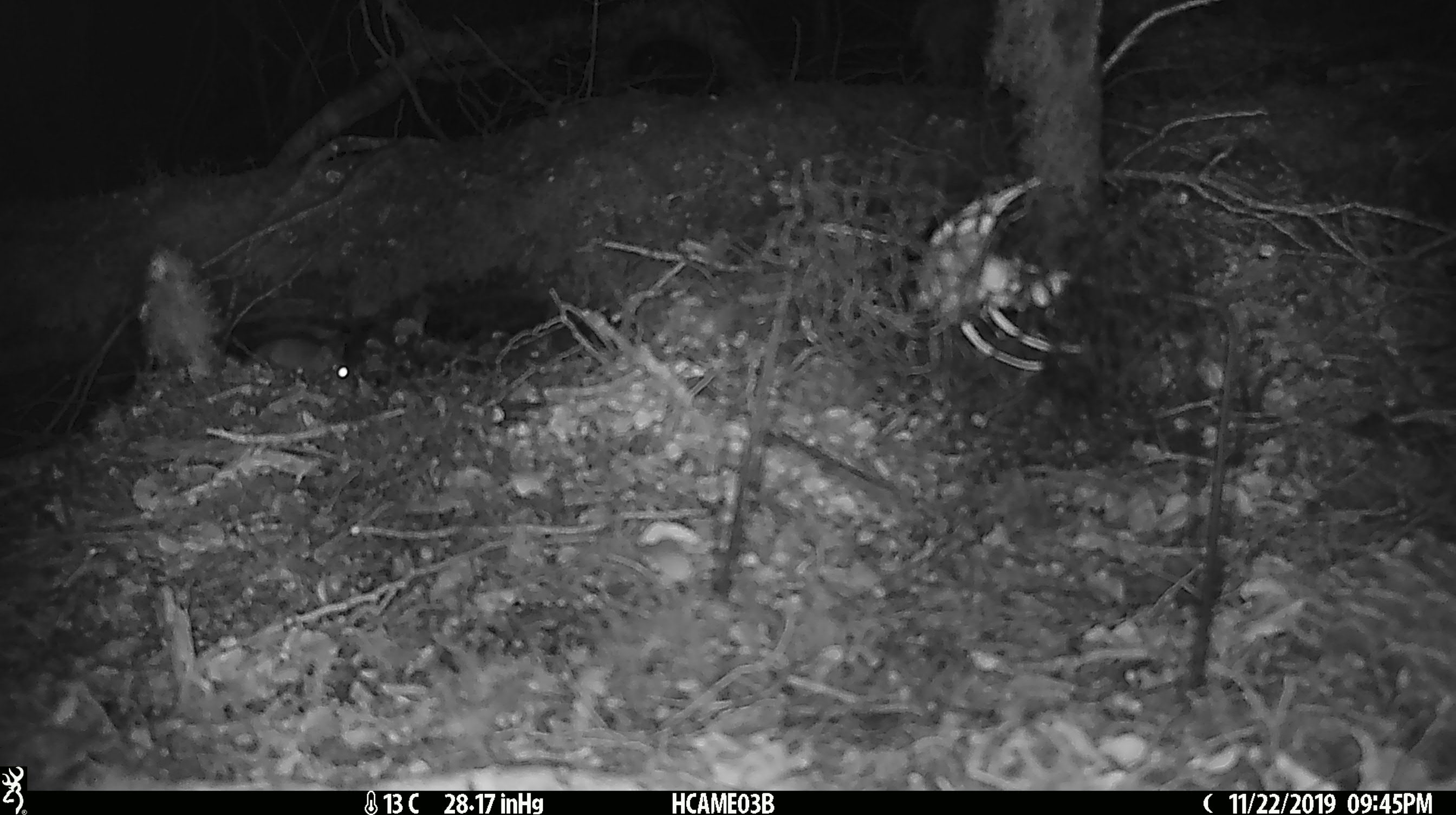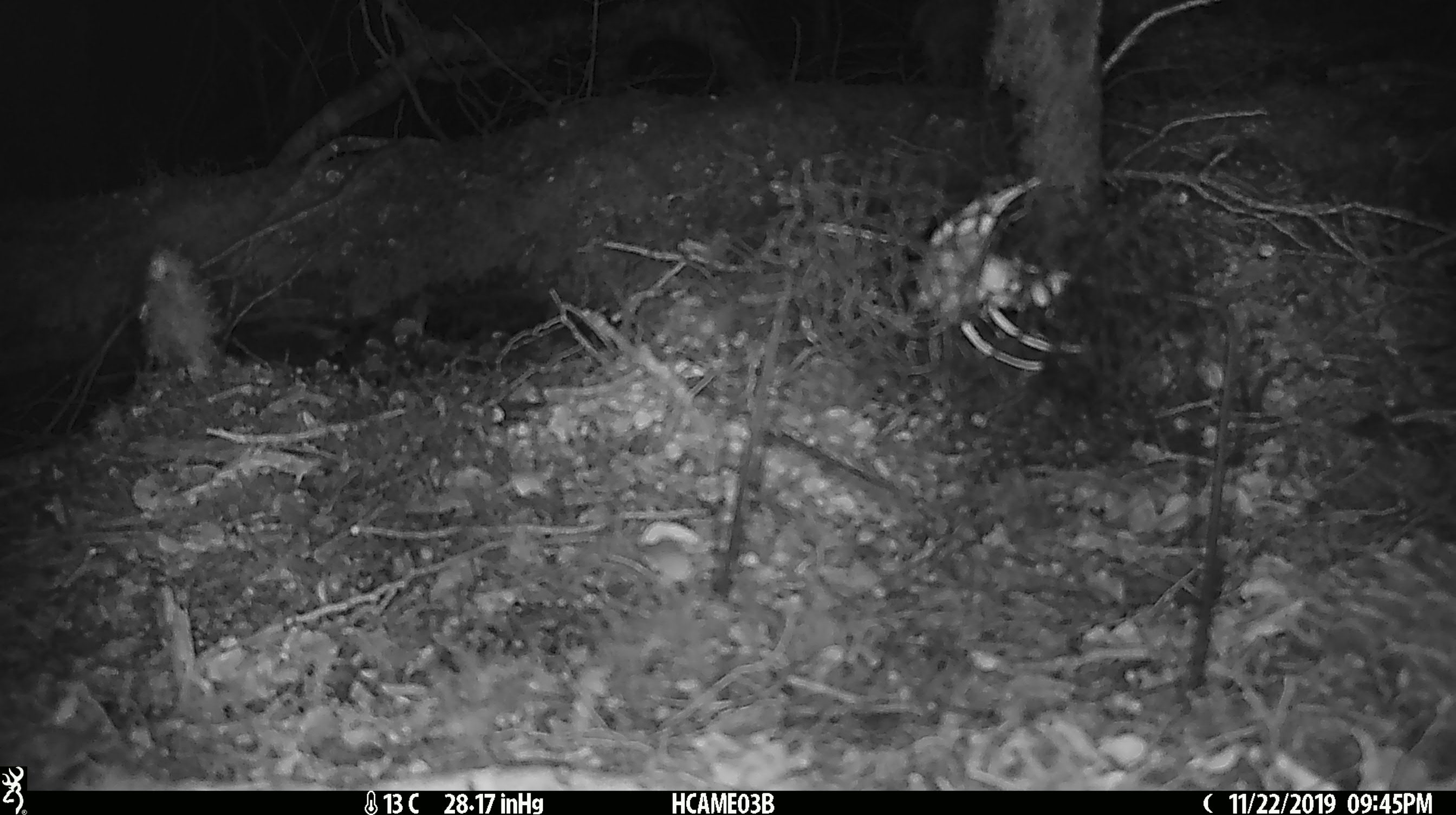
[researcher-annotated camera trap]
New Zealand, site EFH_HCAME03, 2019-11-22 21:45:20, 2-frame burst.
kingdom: Animalia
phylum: Chordata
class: Mammalia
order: Rodentia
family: Muridae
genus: Mus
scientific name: Mus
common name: mouse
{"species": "mouse (Mus)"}